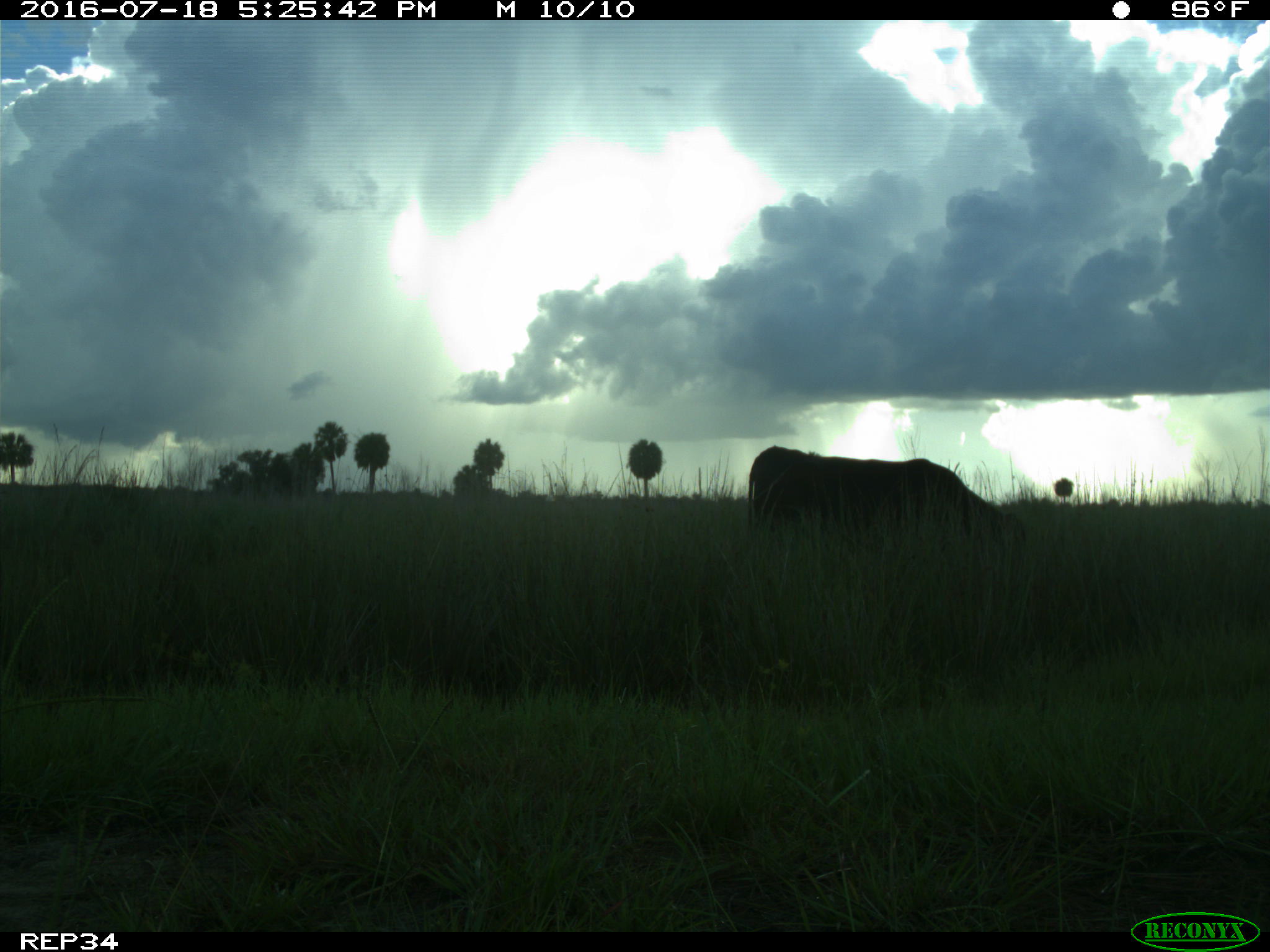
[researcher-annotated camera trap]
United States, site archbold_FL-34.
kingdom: Animalia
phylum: Chordata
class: Mammalia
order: Artiodactyla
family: Bovidae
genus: Bos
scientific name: Bos taurus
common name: domestic cow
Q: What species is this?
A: Bos taurus (domestic cow).